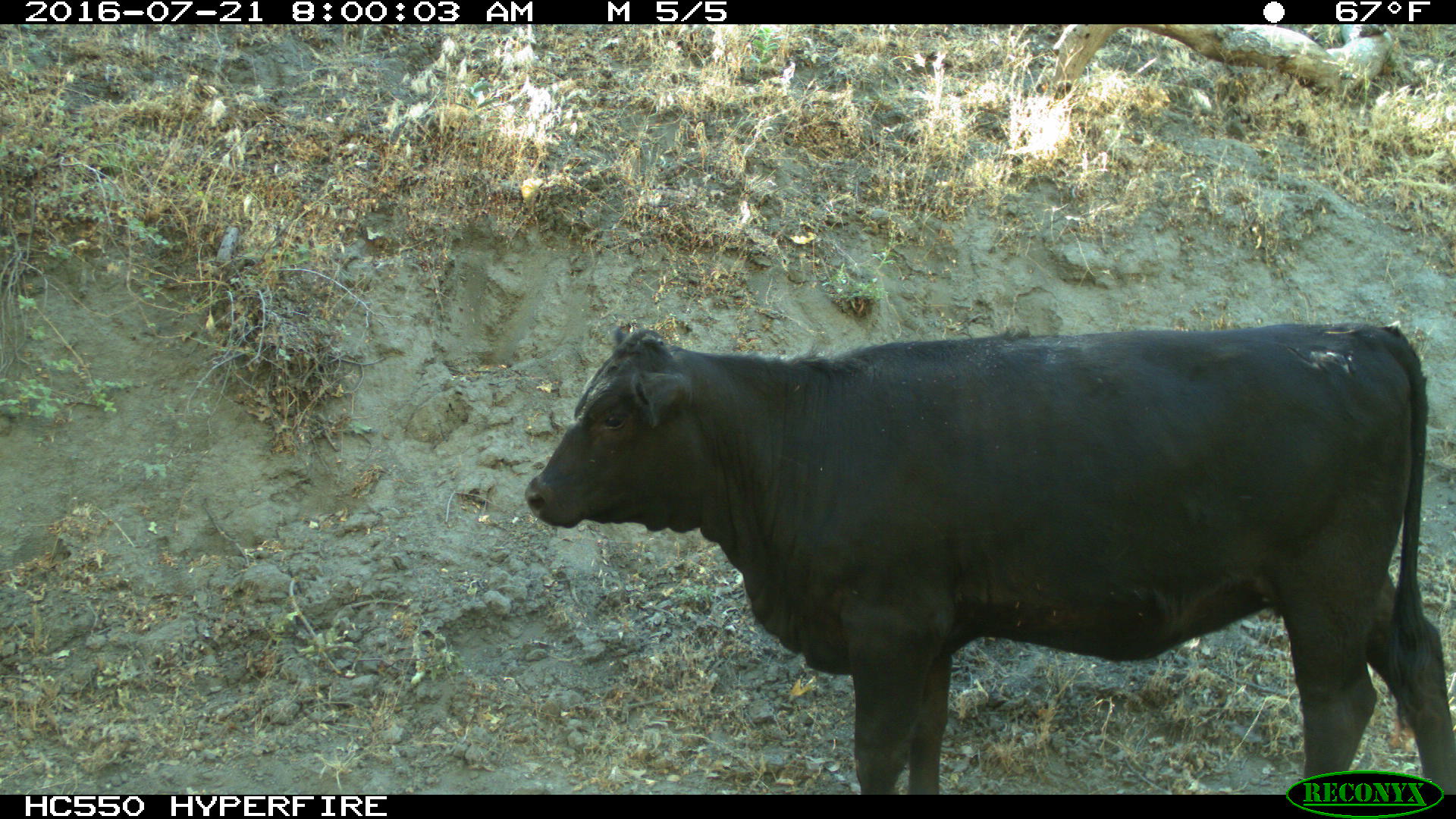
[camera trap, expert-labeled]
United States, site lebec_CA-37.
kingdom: Animalia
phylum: Chordata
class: Mammalia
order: Artiodactyla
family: Bovidae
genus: Bos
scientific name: Bos taurus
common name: domestic cow